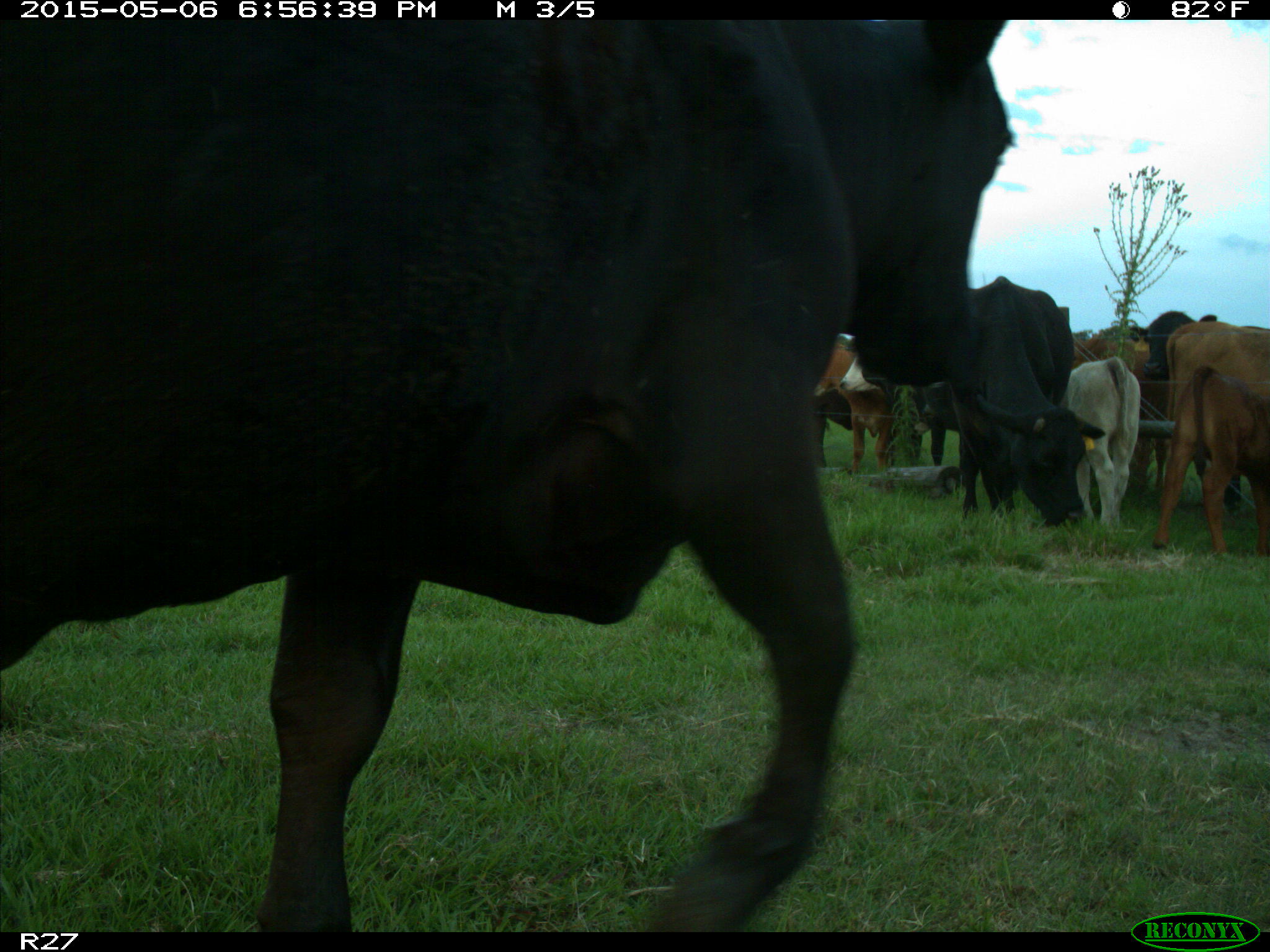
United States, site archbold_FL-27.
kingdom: Animalia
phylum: Chordata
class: Mammalia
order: Artiodactyla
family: Bovidae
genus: Bos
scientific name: Bos taurus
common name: domestic cow